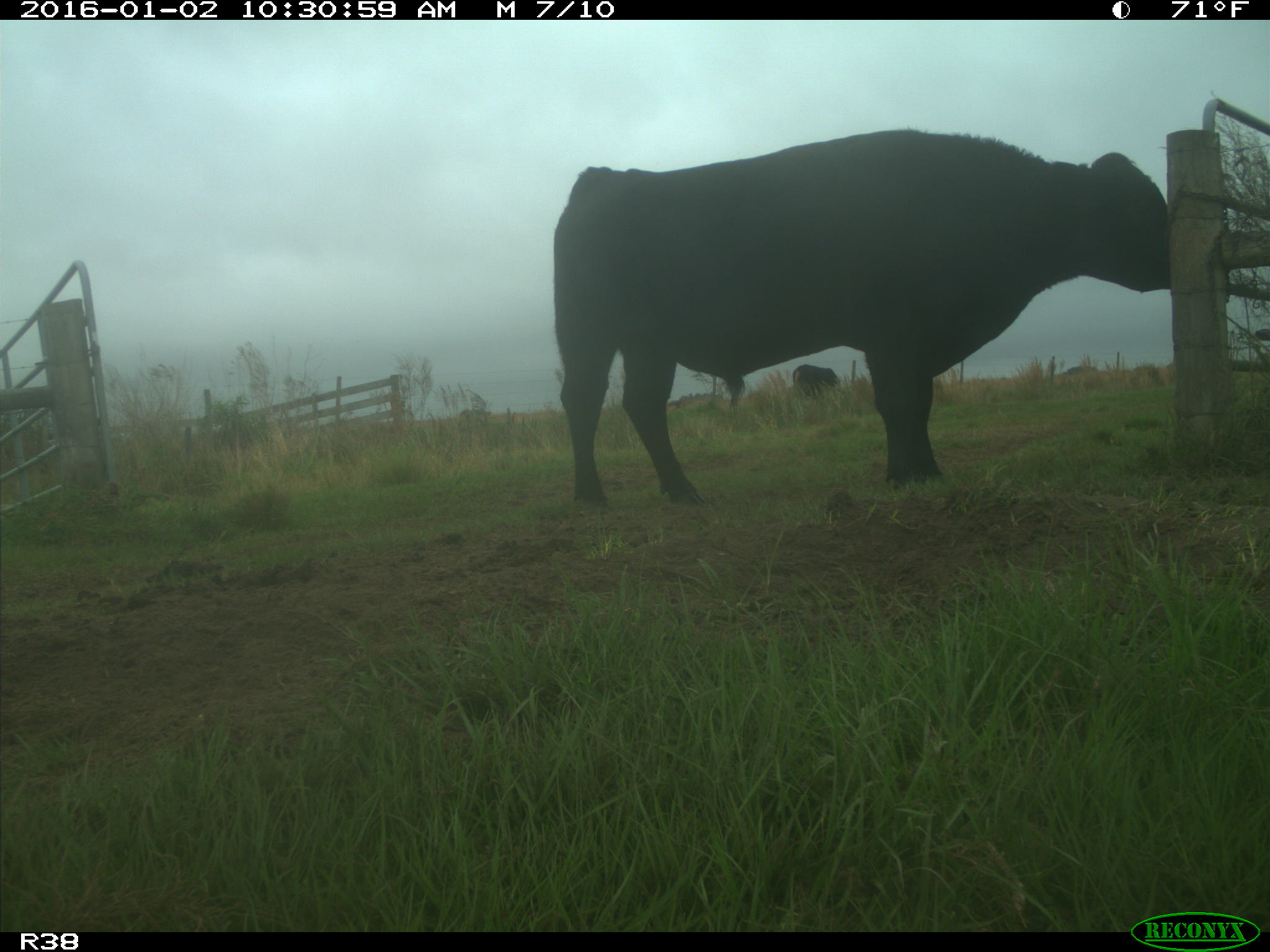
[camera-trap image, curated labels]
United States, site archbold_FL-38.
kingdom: Animalia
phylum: Chordata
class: Mammalia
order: Artiodactyla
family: Bovidae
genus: Bos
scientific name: Bos taurus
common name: domestic cow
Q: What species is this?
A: Bos taurus (domestic cow).